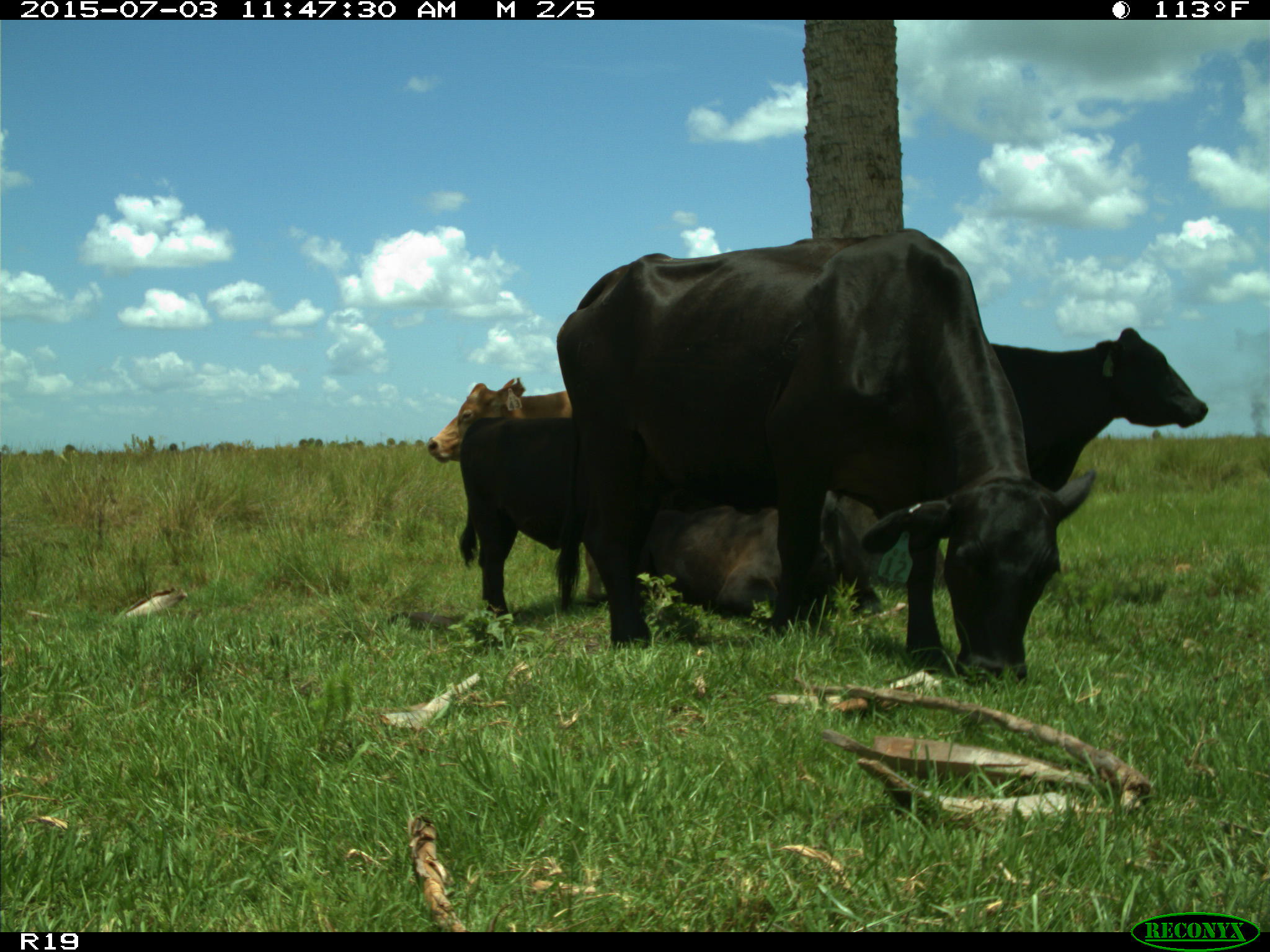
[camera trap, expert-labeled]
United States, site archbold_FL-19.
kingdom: Animalia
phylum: Chordata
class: Mammalia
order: Artiodactyla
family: Bovidae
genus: Bos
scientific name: Bos taurus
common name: domestic cow